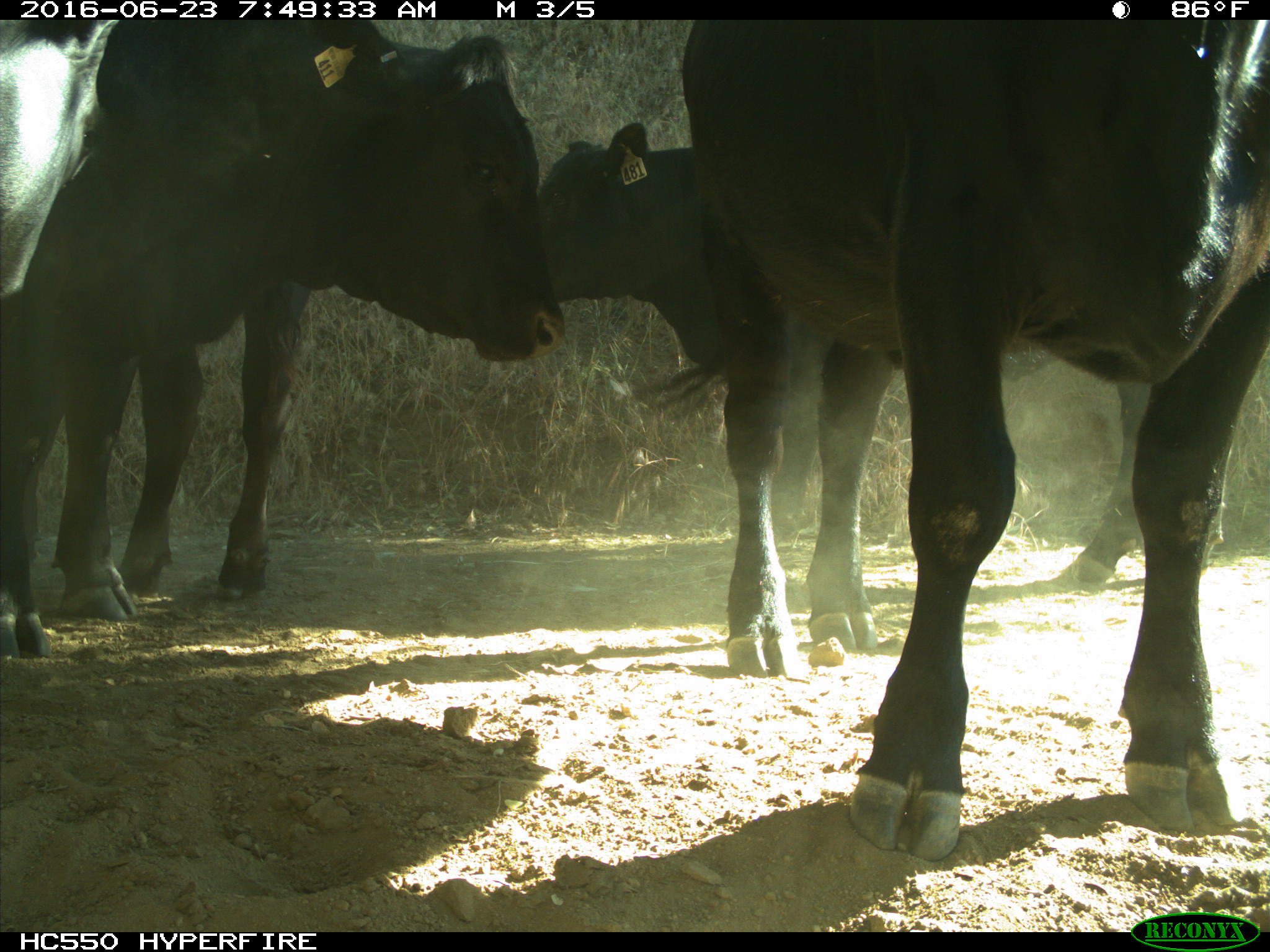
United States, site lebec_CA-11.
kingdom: Animalia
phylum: Chordata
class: Mammalia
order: Artiodactyla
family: Bovidae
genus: Bos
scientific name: Bos taurus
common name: domestic cow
Bos taurus (domestic cow).